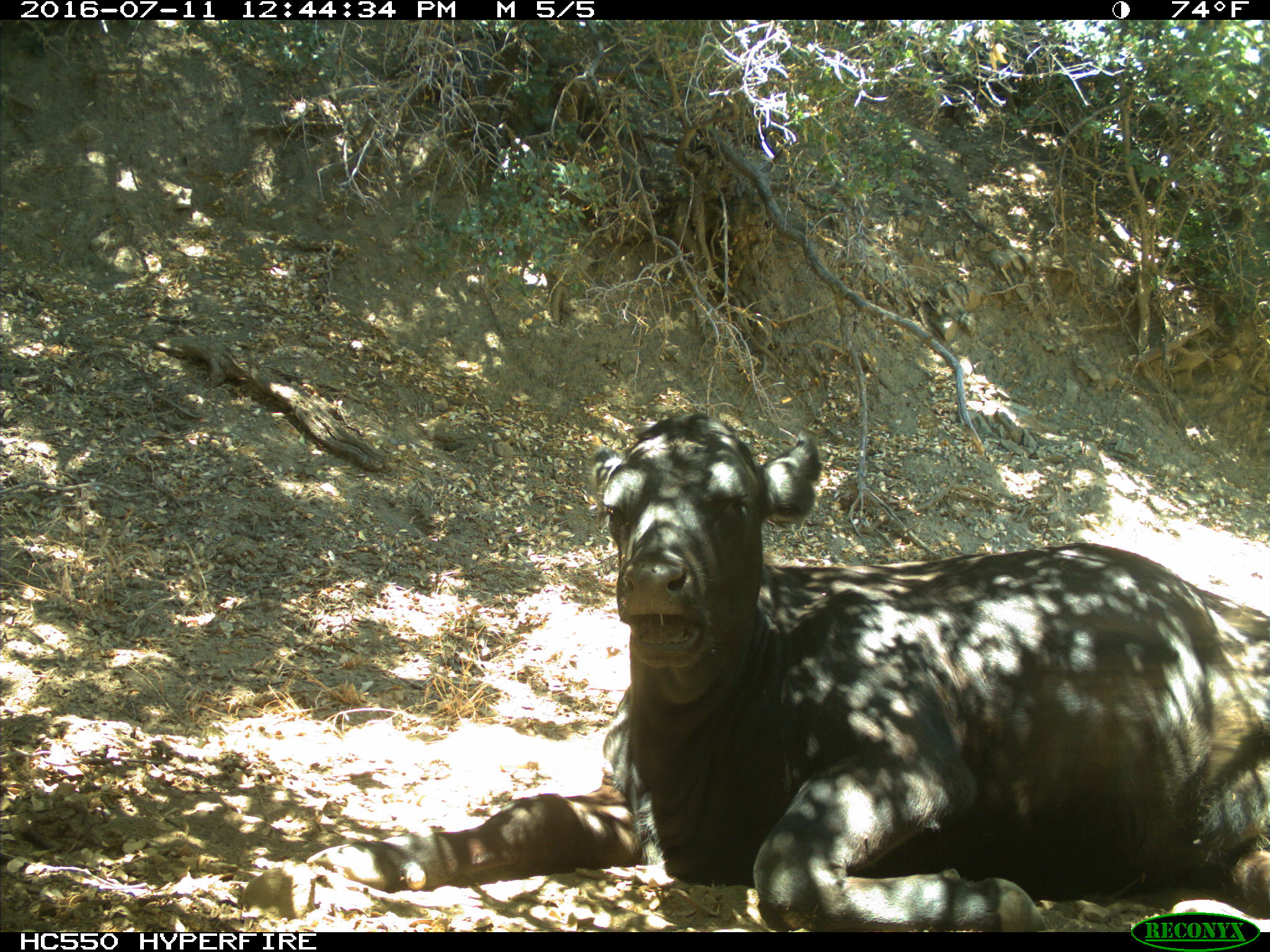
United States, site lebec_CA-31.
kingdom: Animalia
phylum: Chordata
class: Mammalia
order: Artiodactyla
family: Bovidae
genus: Bos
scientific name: Bos taurus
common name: domestic cow